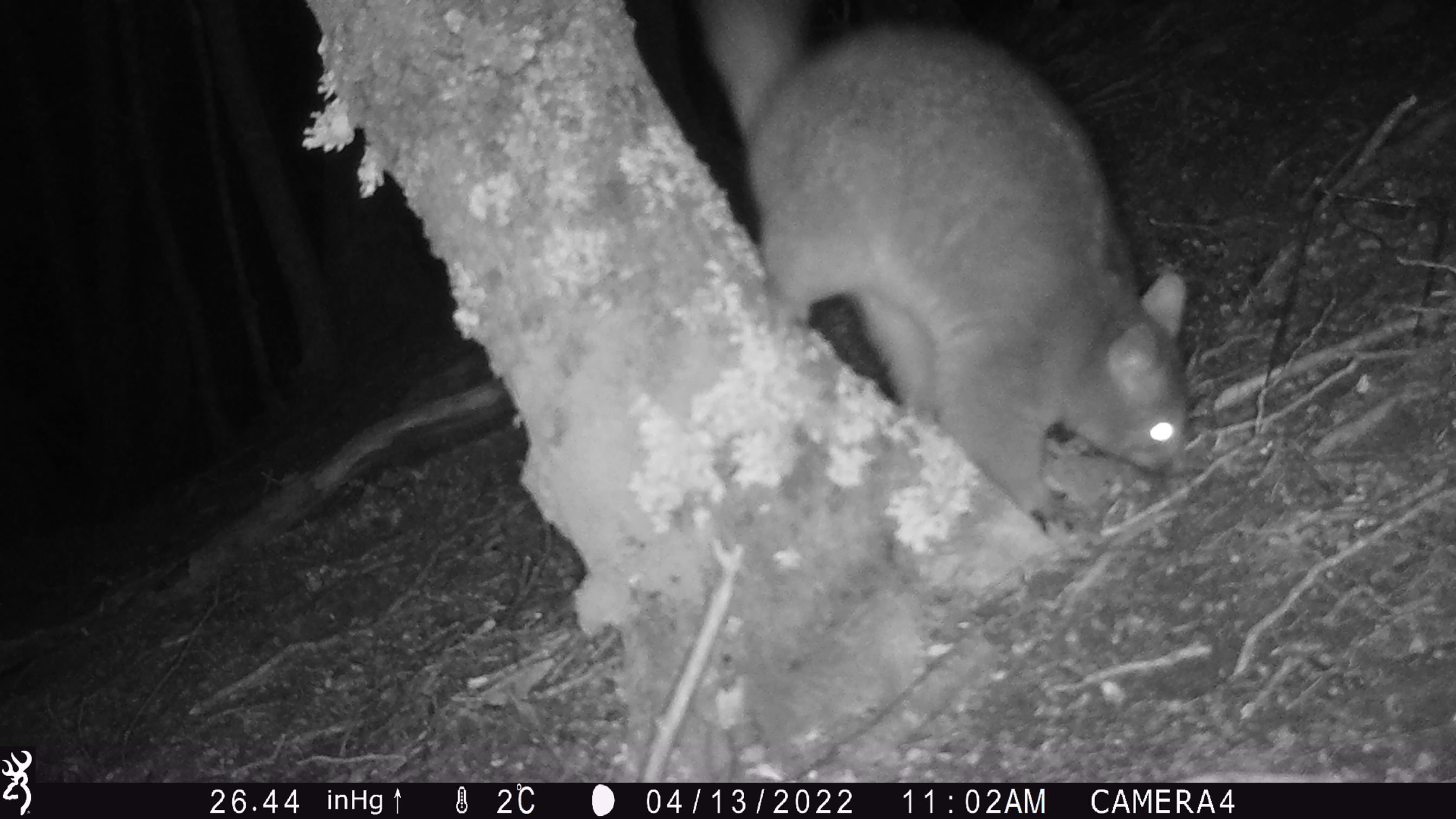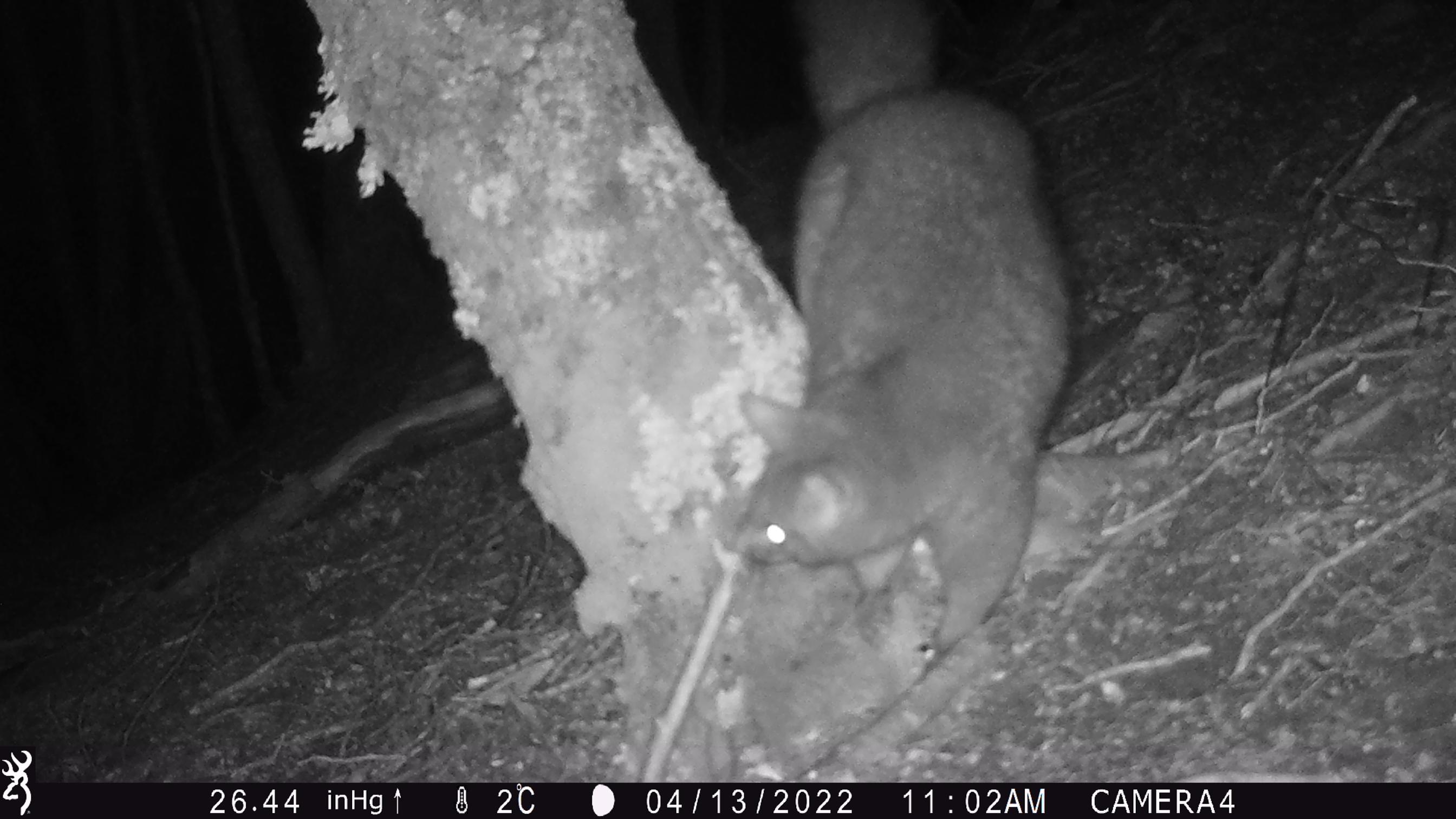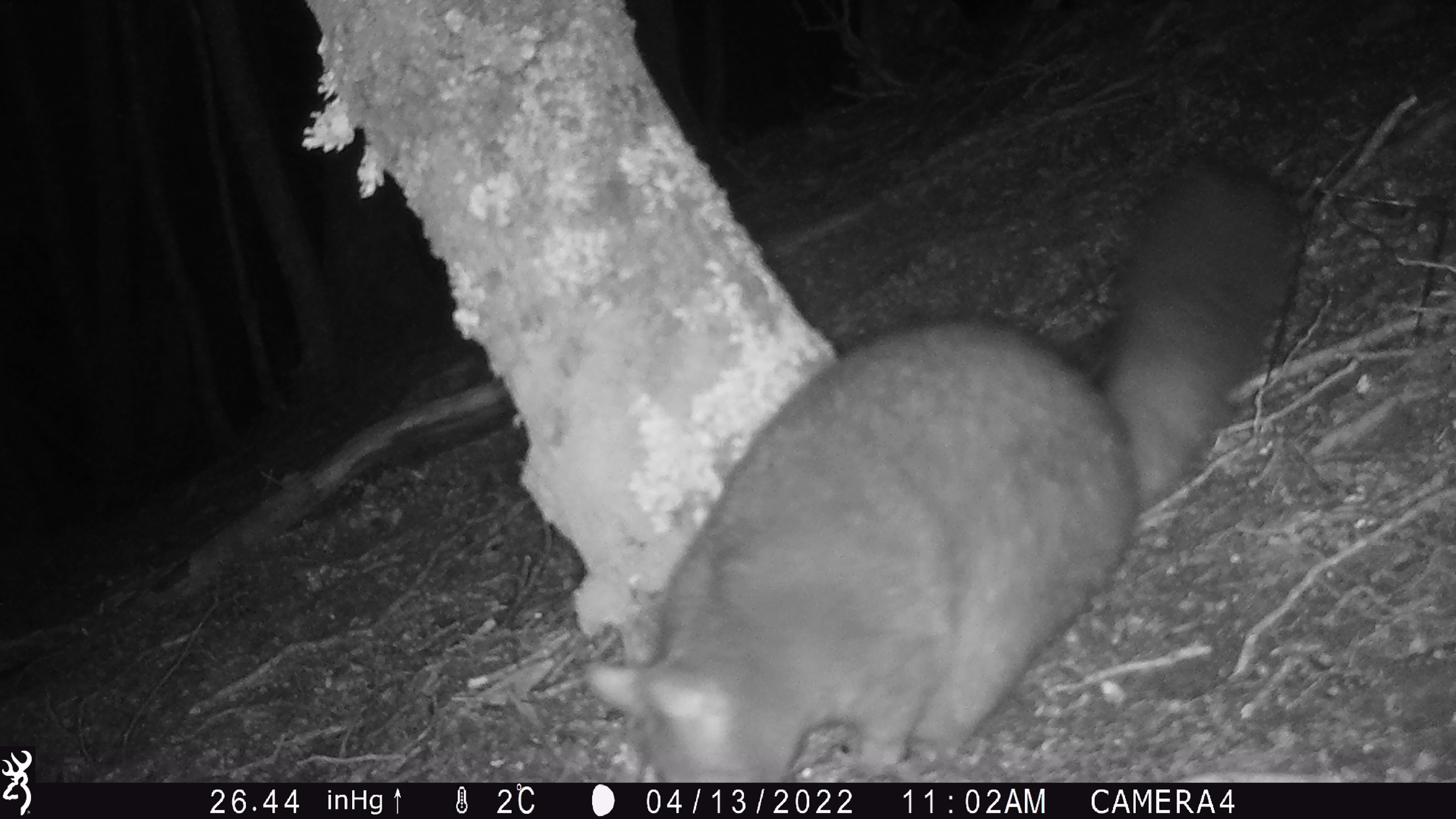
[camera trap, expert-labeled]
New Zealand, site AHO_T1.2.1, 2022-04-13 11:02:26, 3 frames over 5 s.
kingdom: Animalia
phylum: Chordata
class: Mammalia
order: Diprotodontia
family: Phalangeridae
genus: Trichosurus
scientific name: Trichosurus vulpecula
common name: common brushtail possum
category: possum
Possum (common brushtail possum) (Trichosurus vulpecula).